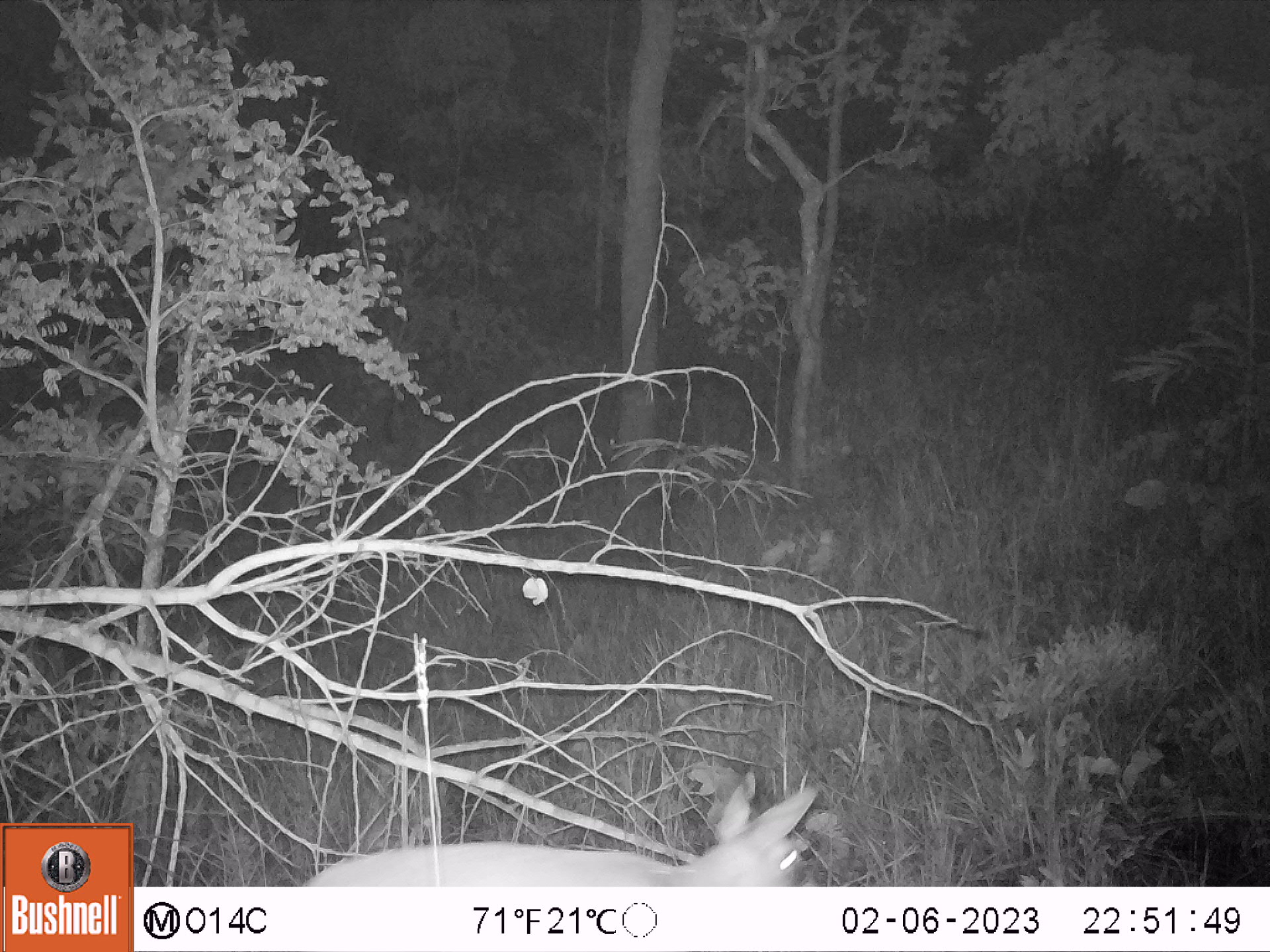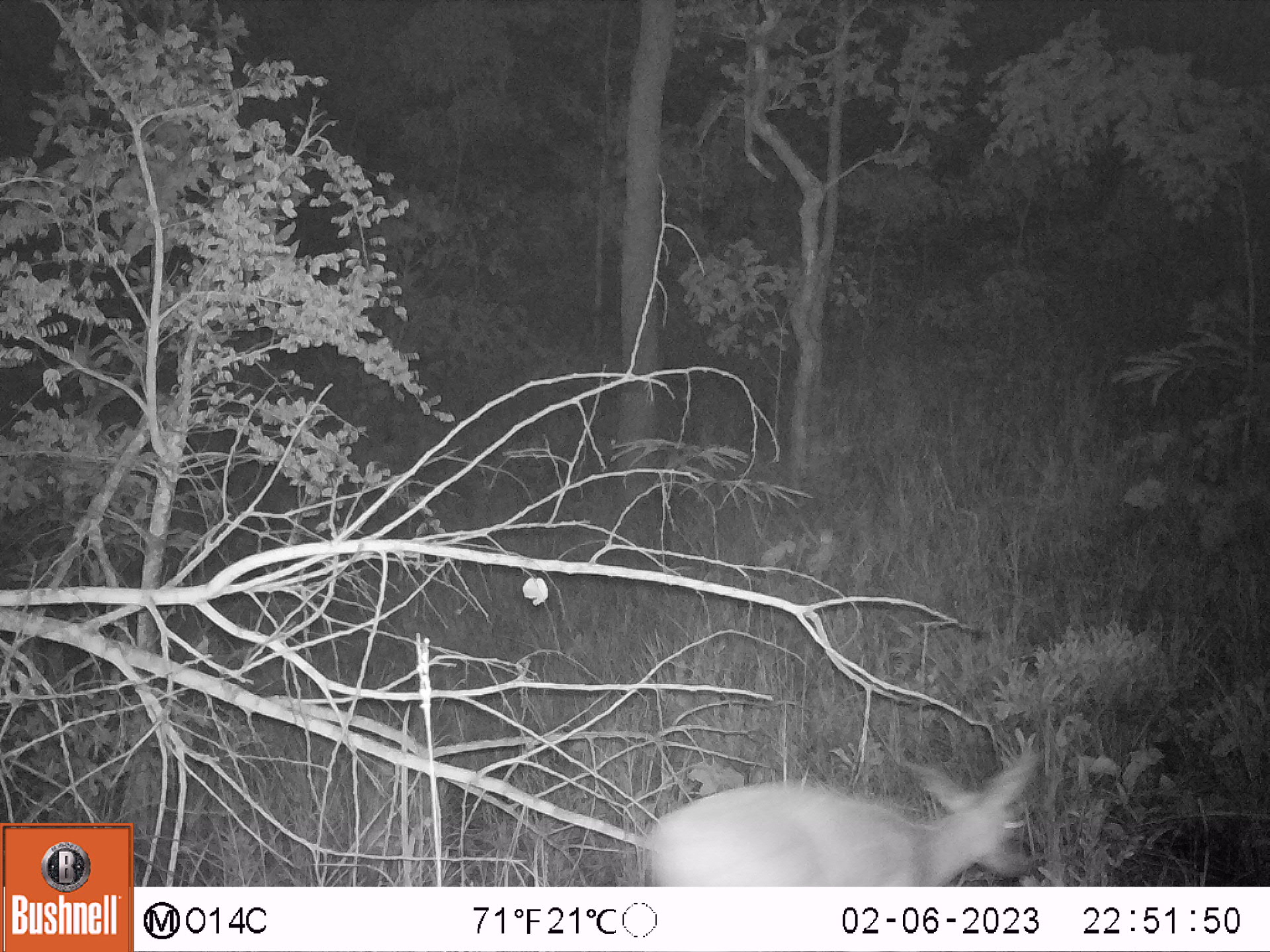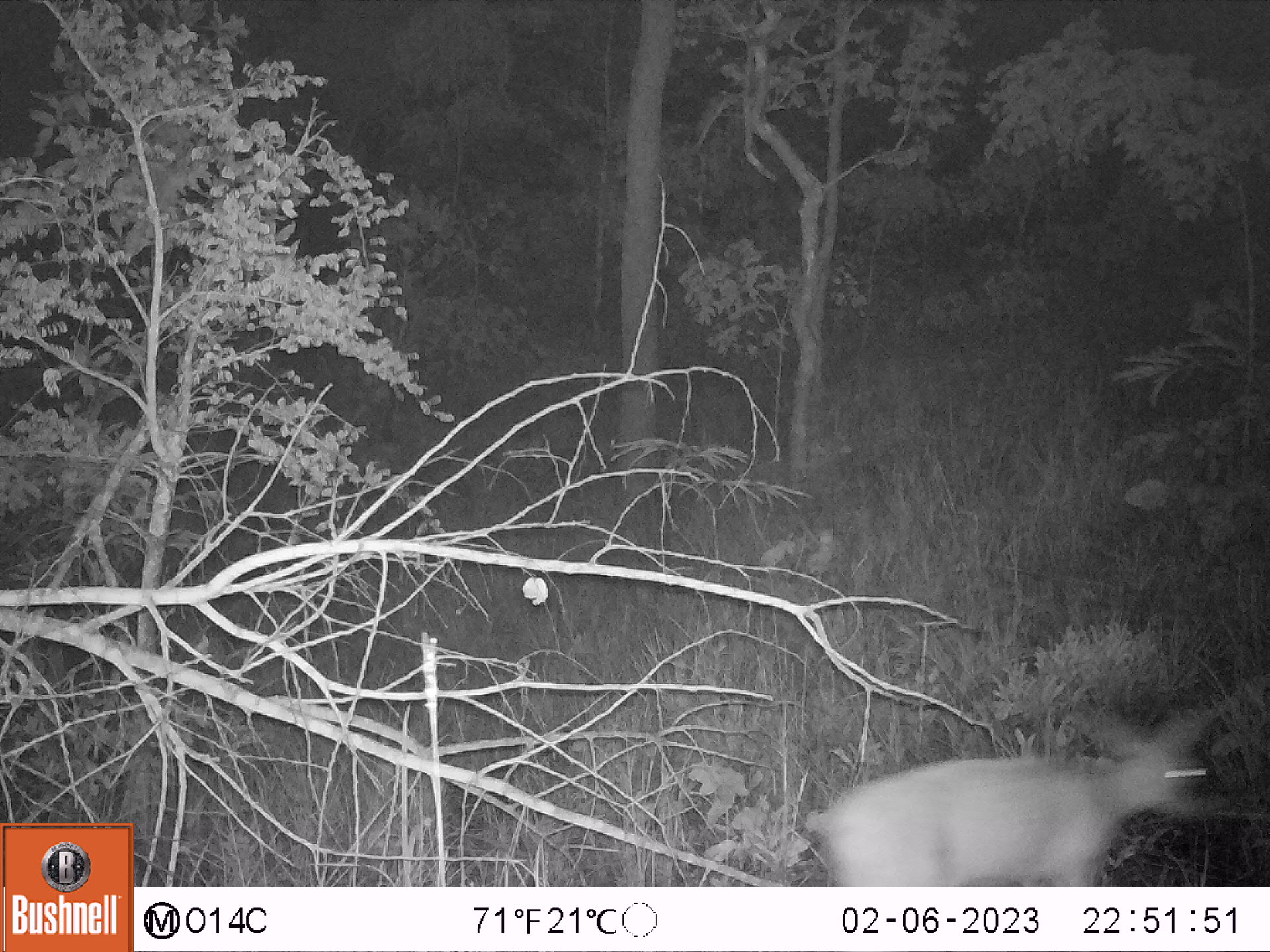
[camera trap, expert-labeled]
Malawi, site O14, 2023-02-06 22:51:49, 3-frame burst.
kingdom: Animalia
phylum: Chordata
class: Mammalia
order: Artiodactyla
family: Bovidae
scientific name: Antilopinae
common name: small antelope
Small antelope (Antilopinae), count 1.